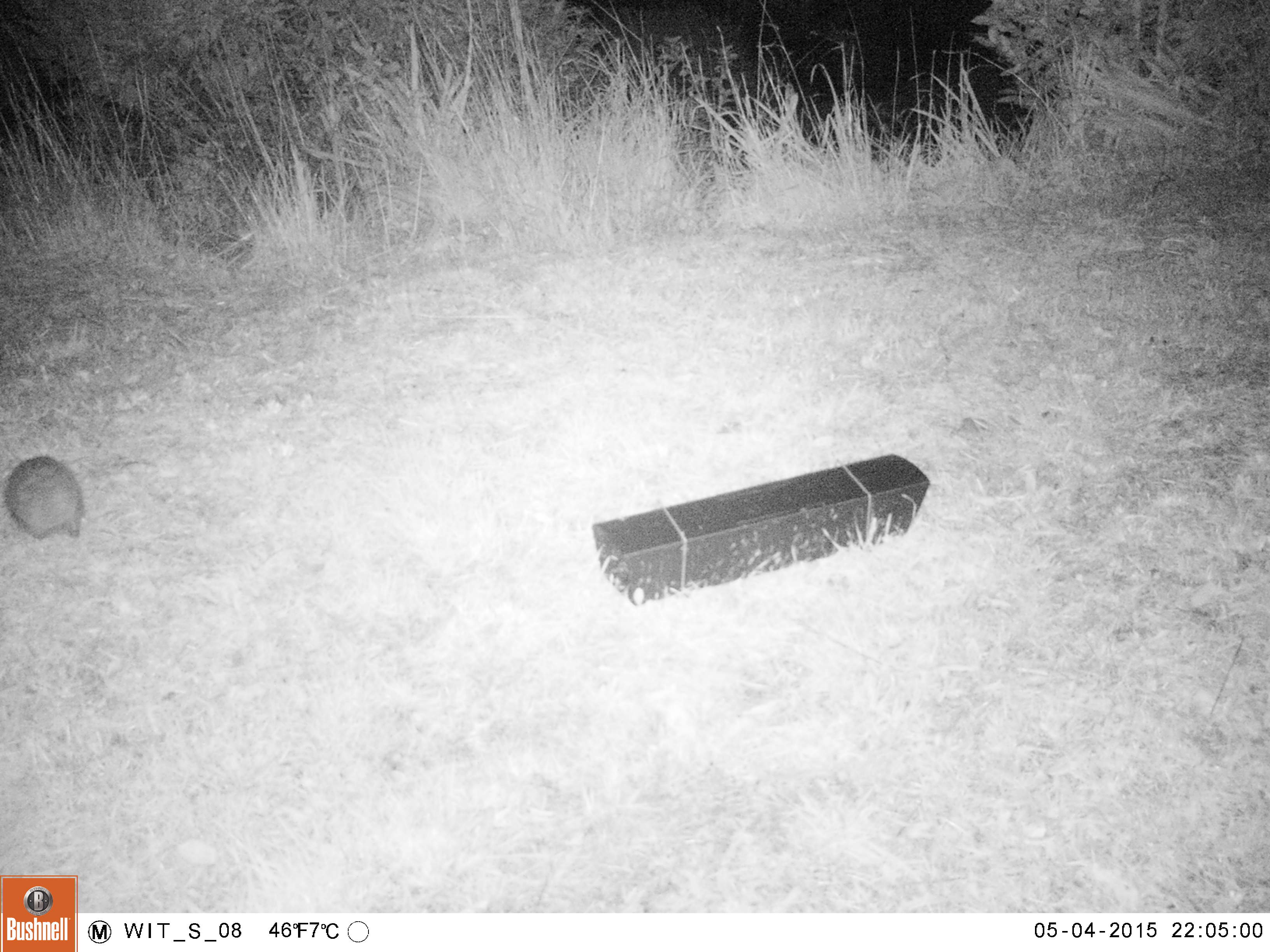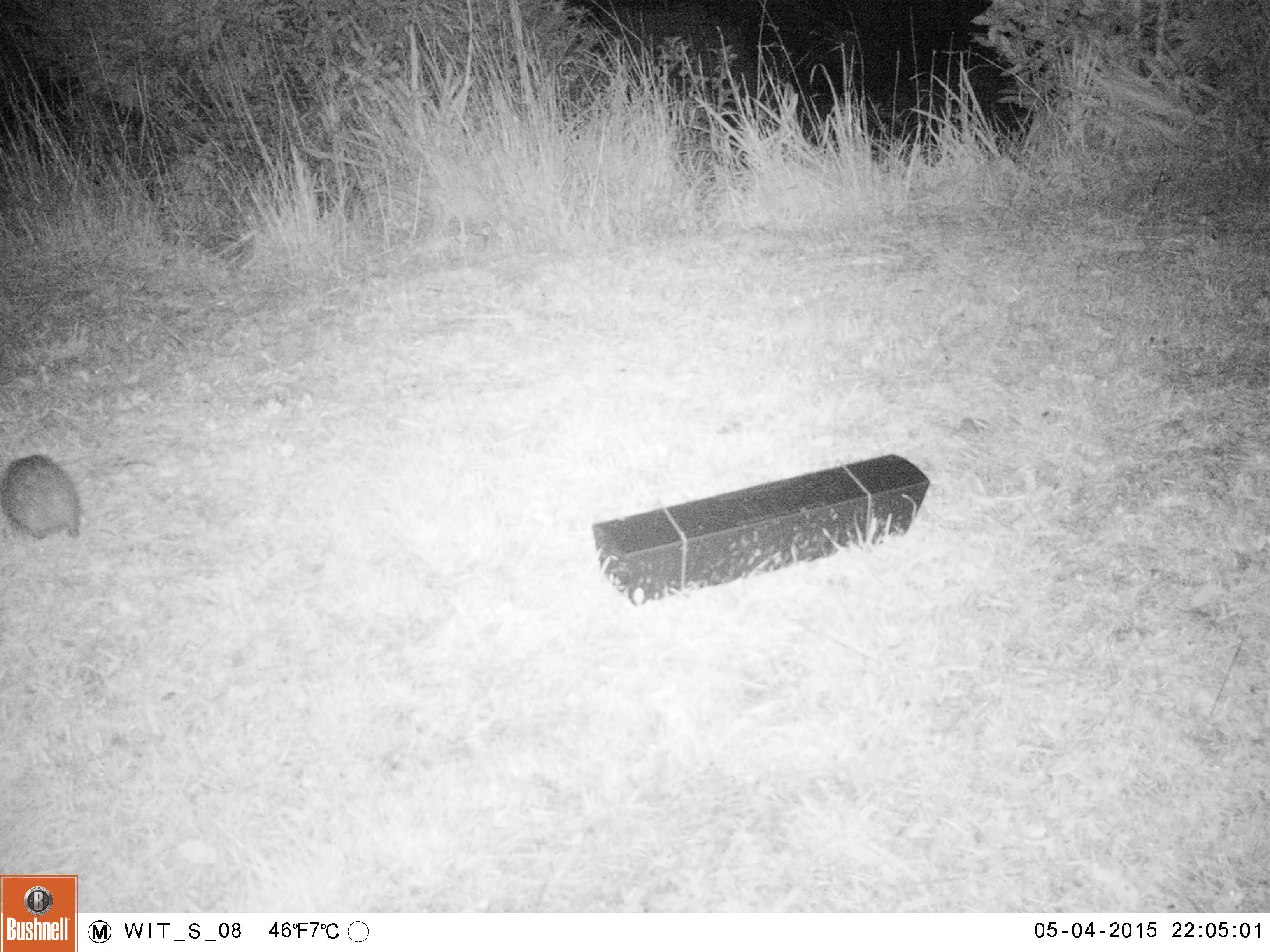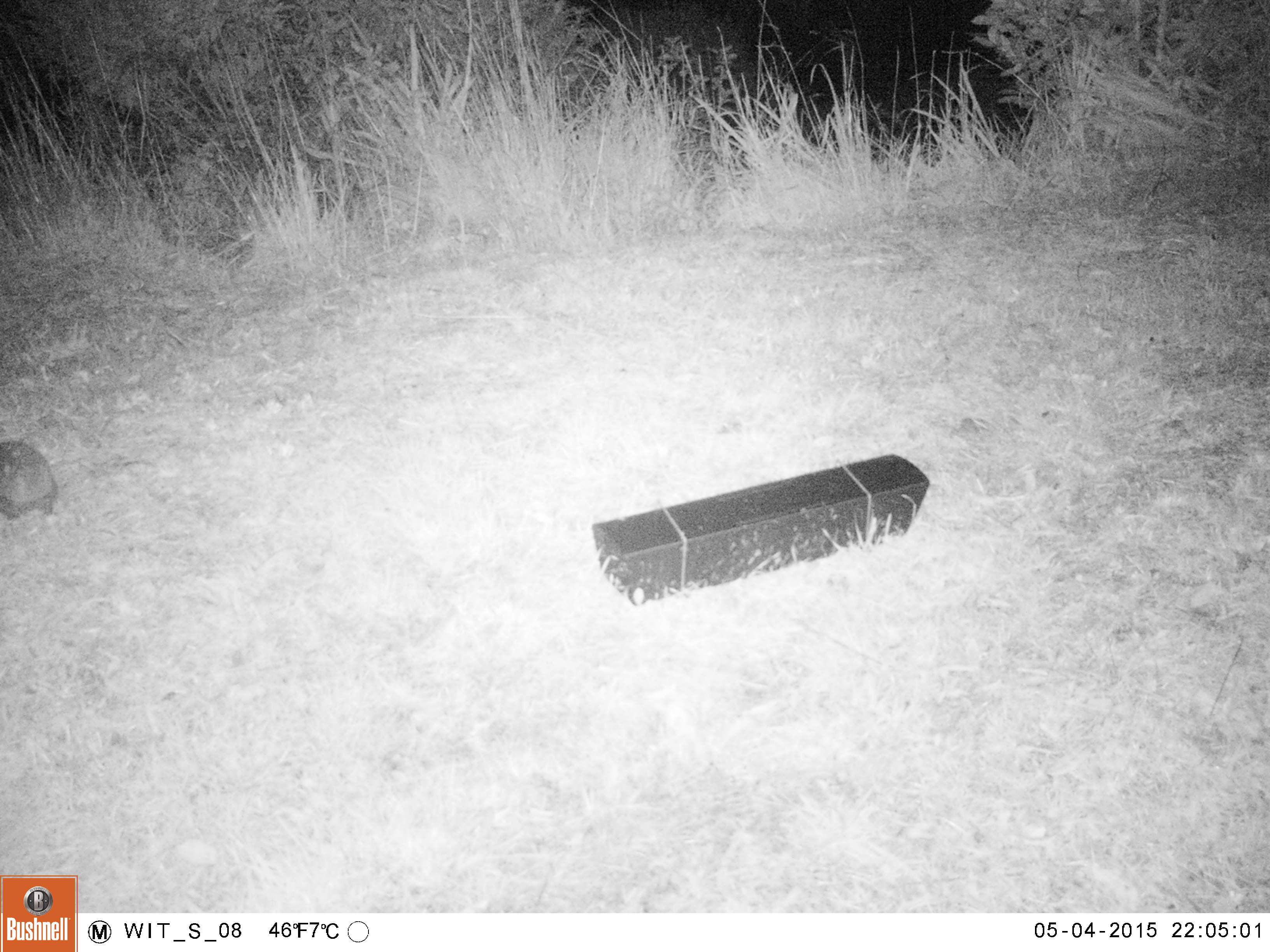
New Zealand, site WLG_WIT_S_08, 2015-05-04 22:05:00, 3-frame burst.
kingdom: Animalia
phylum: Chordata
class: Mammalia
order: Eulipotyphla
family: Erinaceidae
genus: Erinaceus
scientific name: Erinaceus europaeus europaeus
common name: european hedgehog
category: hedgehog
Hedgehog (european hedgehog) (Erinaceus europaeus europaeus).